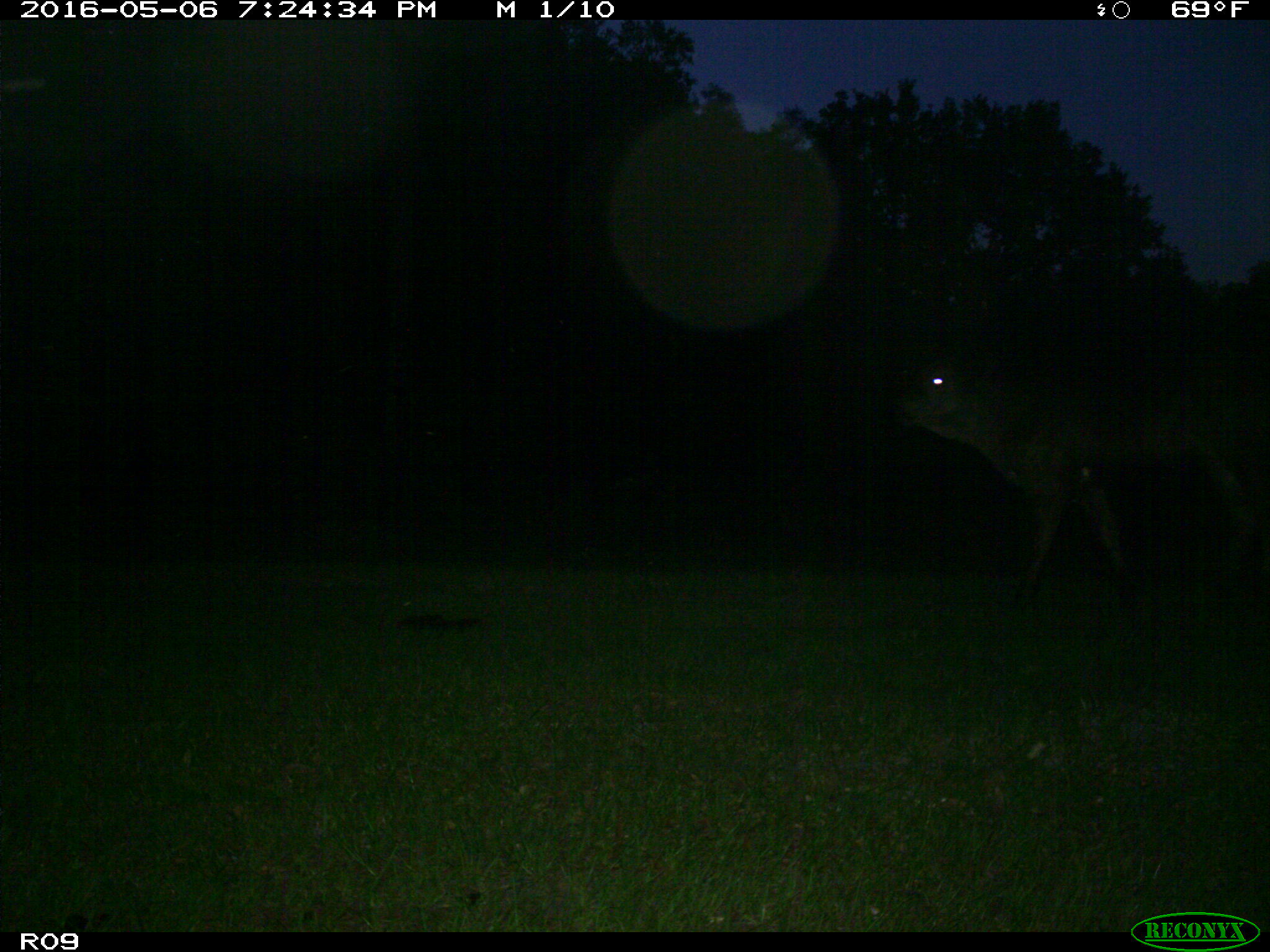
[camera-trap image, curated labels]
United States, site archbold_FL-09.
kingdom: Animalia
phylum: Chordata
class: Mammalia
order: Artiodactyla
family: Bovidae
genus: Bos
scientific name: Bos taurus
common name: domestic cow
Bos taurus (domestic cow).